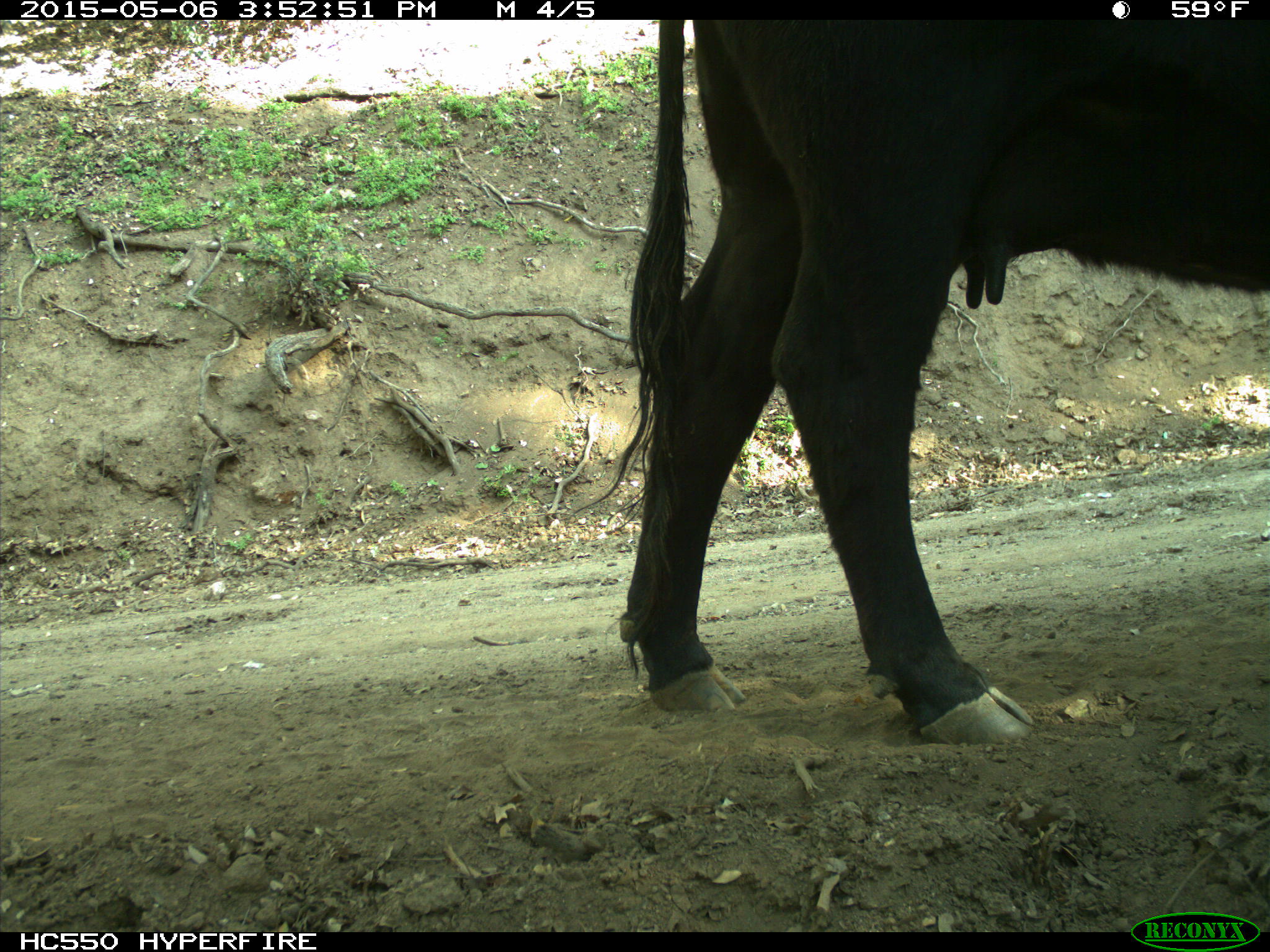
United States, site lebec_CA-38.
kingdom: Animalia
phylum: Chordata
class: Mammalia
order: Artiodactyla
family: Bovidae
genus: Bos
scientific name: Bos taurus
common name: domestic cow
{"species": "Bos taurus (domestic cow)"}